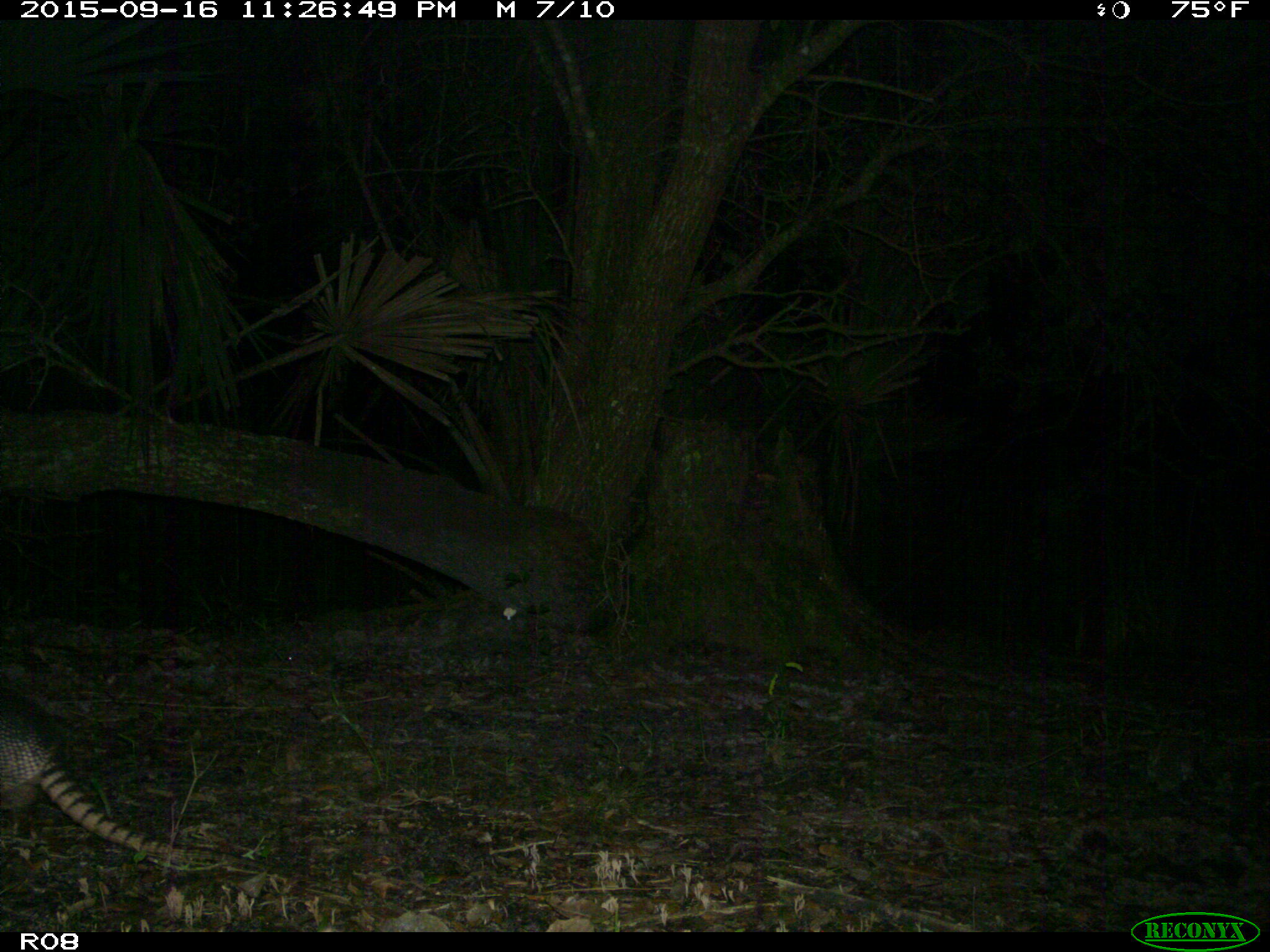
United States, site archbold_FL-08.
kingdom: Animalia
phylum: Chordata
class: Mammalia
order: Cingulata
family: Dasypodidae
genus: Dasypus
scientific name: Dasypus novemcinctus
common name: nine-banded armadillo